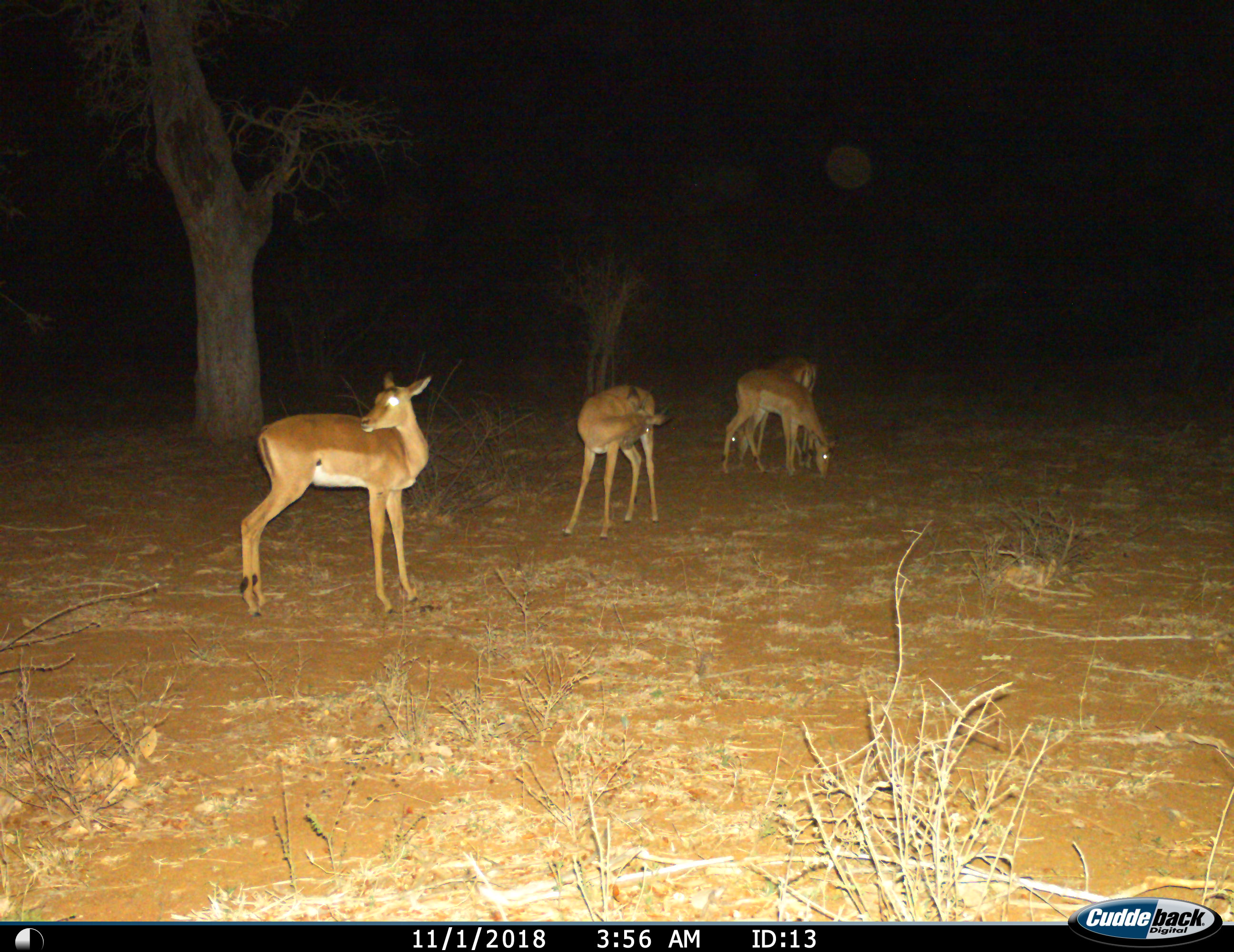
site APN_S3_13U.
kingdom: Animalia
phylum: Chordata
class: Mammalia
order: Artiodactyla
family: Bovidae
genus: Aepyceros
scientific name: Aepyceros melampus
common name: impala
Impala (Aepyceros melampus), count 4. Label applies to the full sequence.